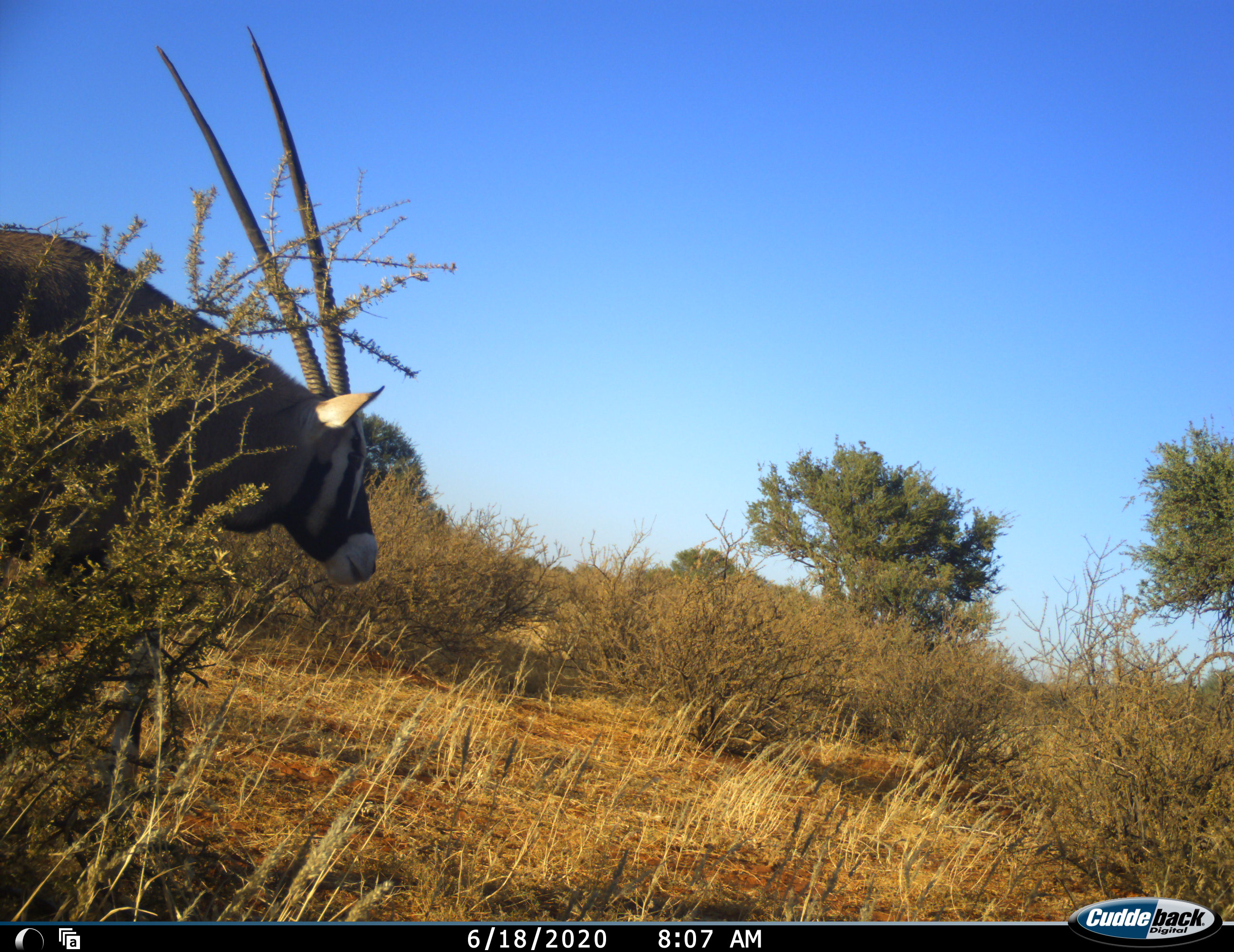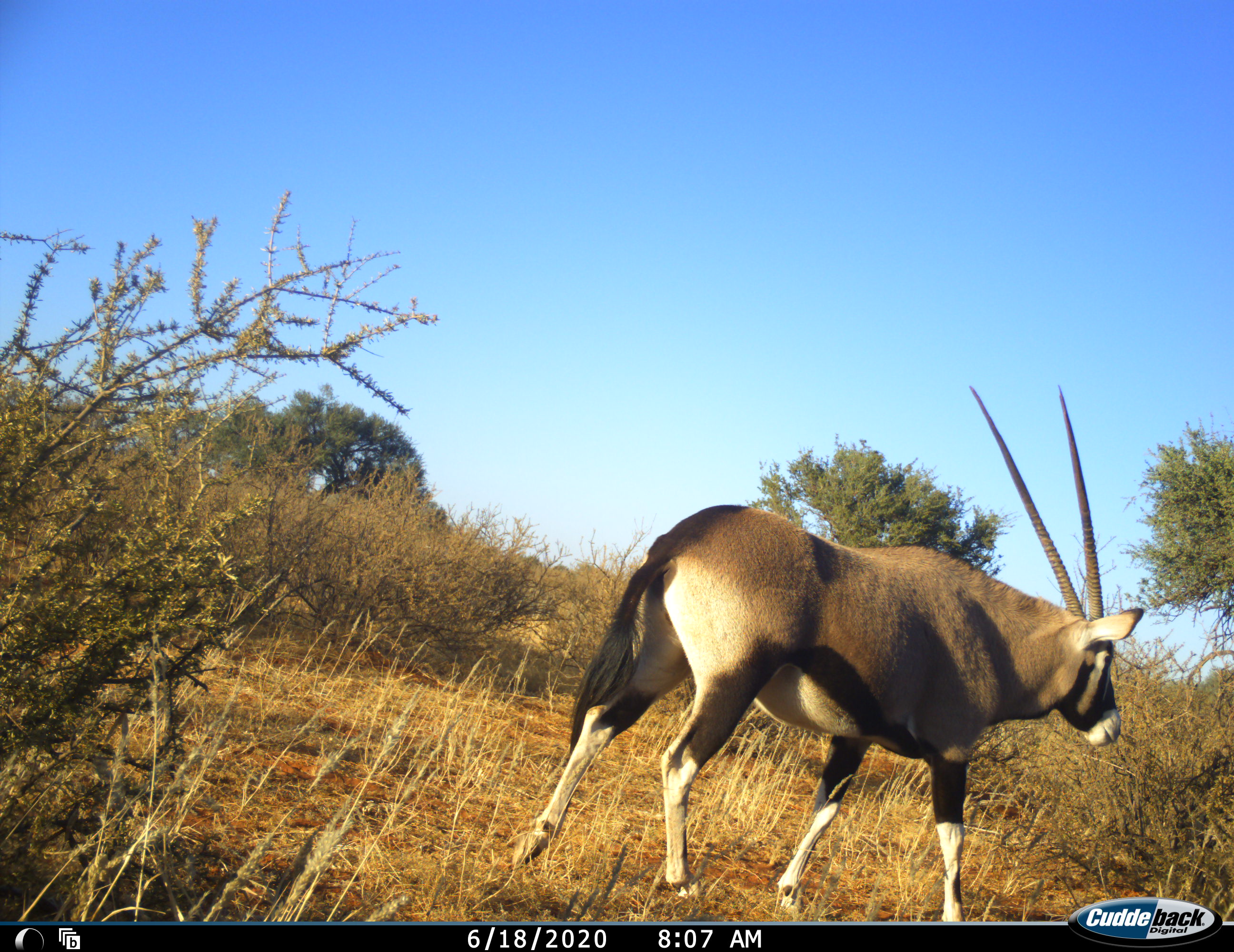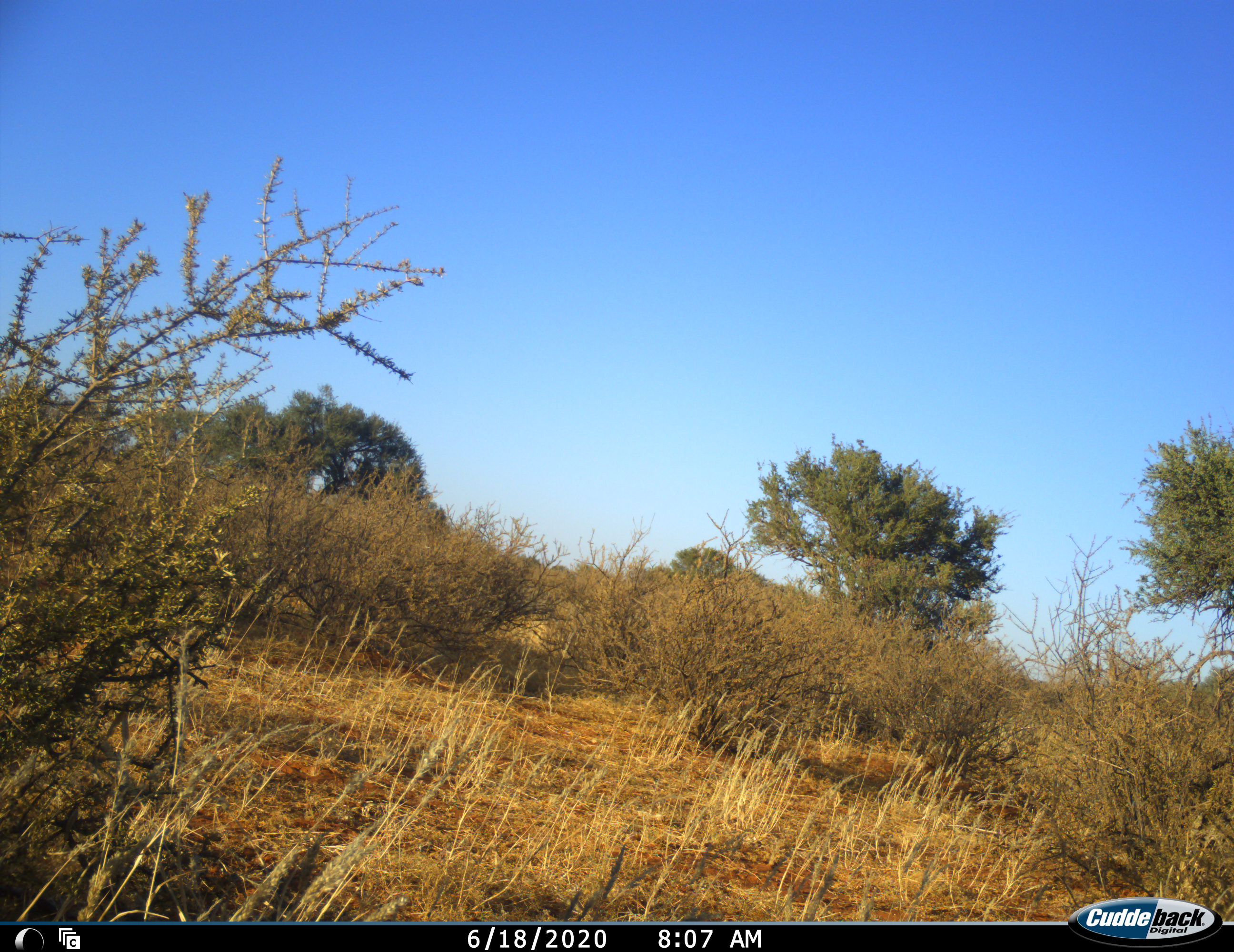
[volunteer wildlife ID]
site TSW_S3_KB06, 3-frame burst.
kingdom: Animalia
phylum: Chordata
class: Mammalia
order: Artiodactyla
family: Bovidae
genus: Oryx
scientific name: Oryx gazella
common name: gemsbok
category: oryx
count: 1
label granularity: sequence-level